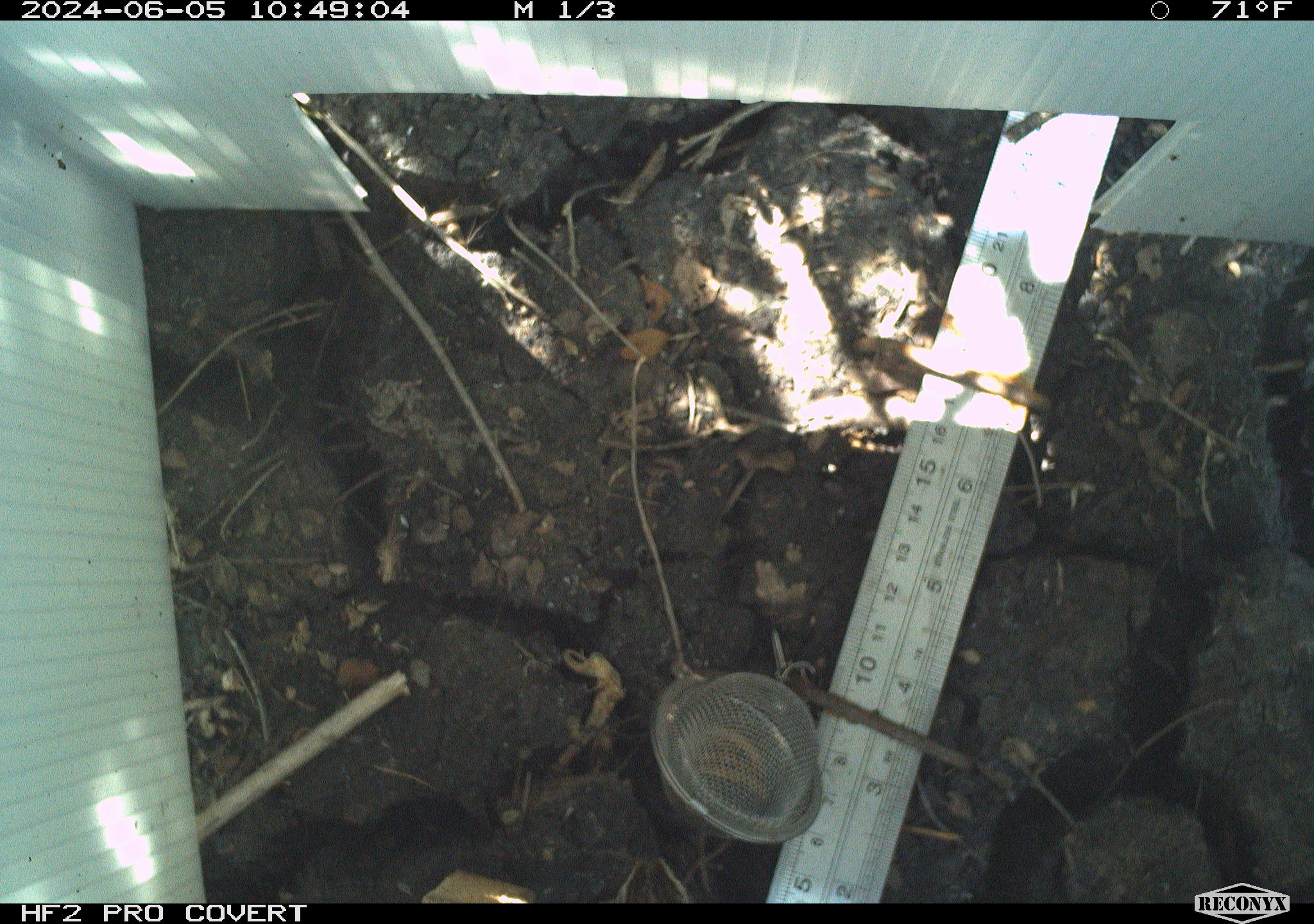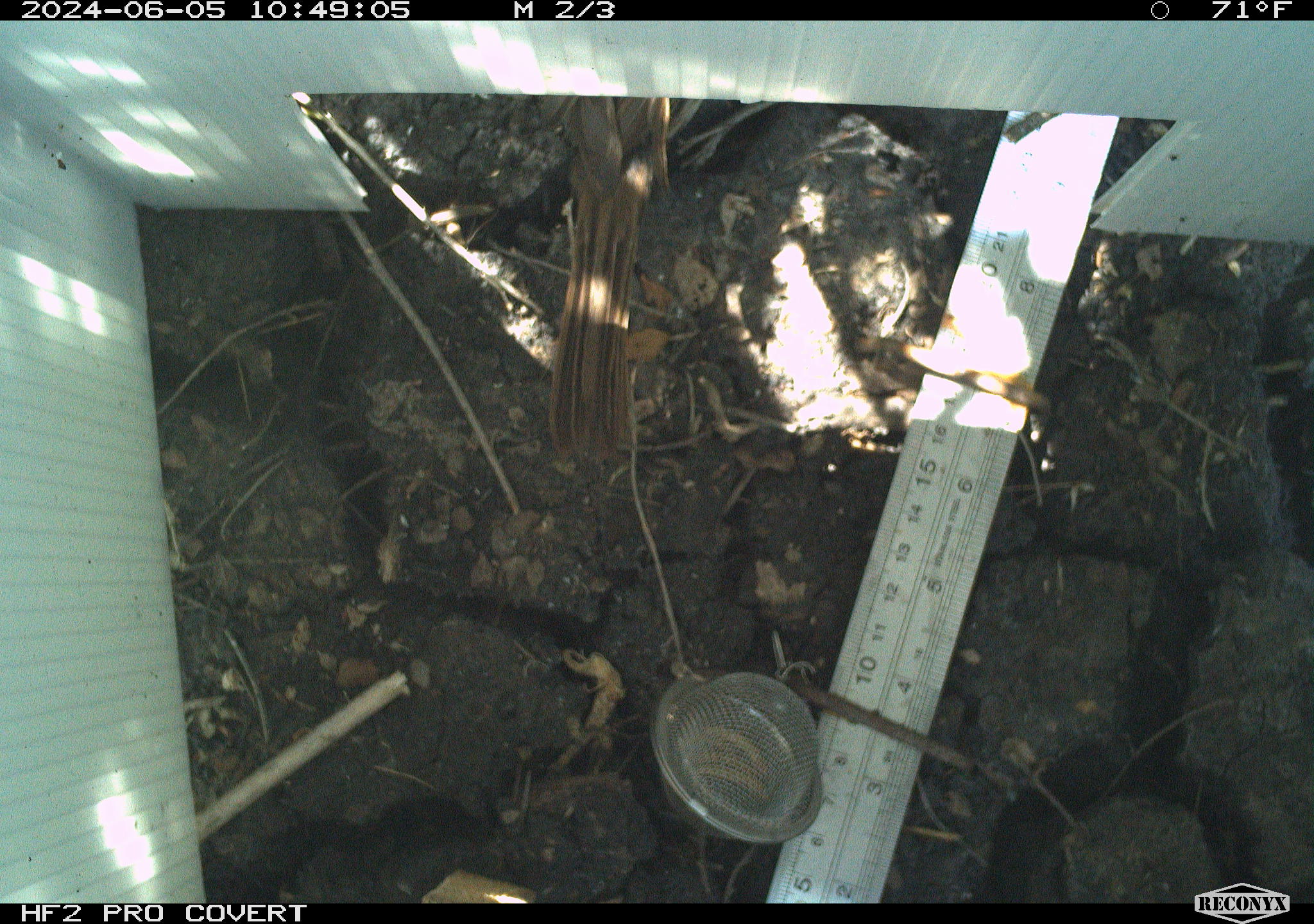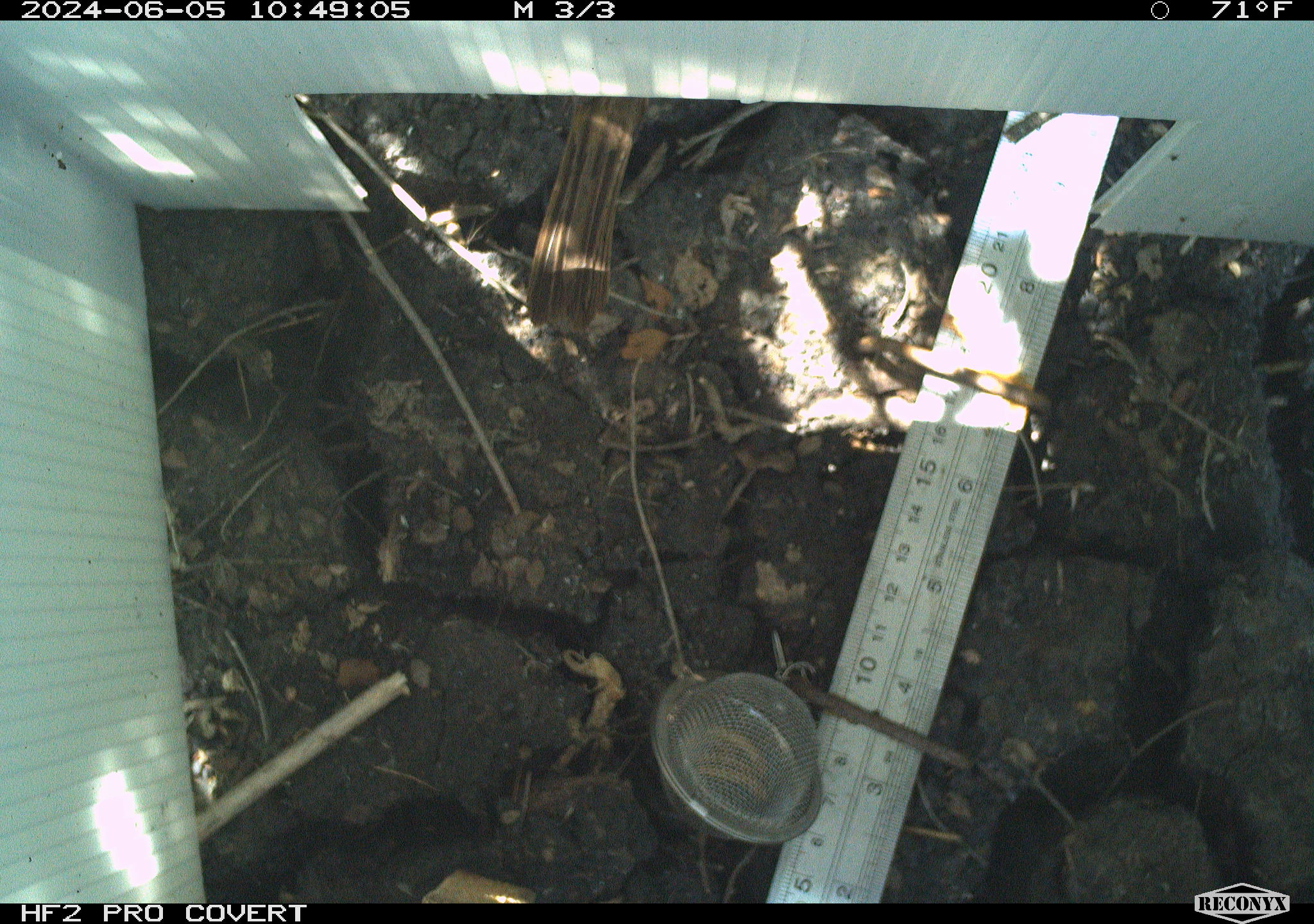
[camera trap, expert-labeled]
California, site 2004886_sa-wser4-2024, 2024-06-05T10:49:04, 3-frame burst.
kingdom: Animalia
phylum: Chordata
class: Aves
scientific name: Aves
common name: bird